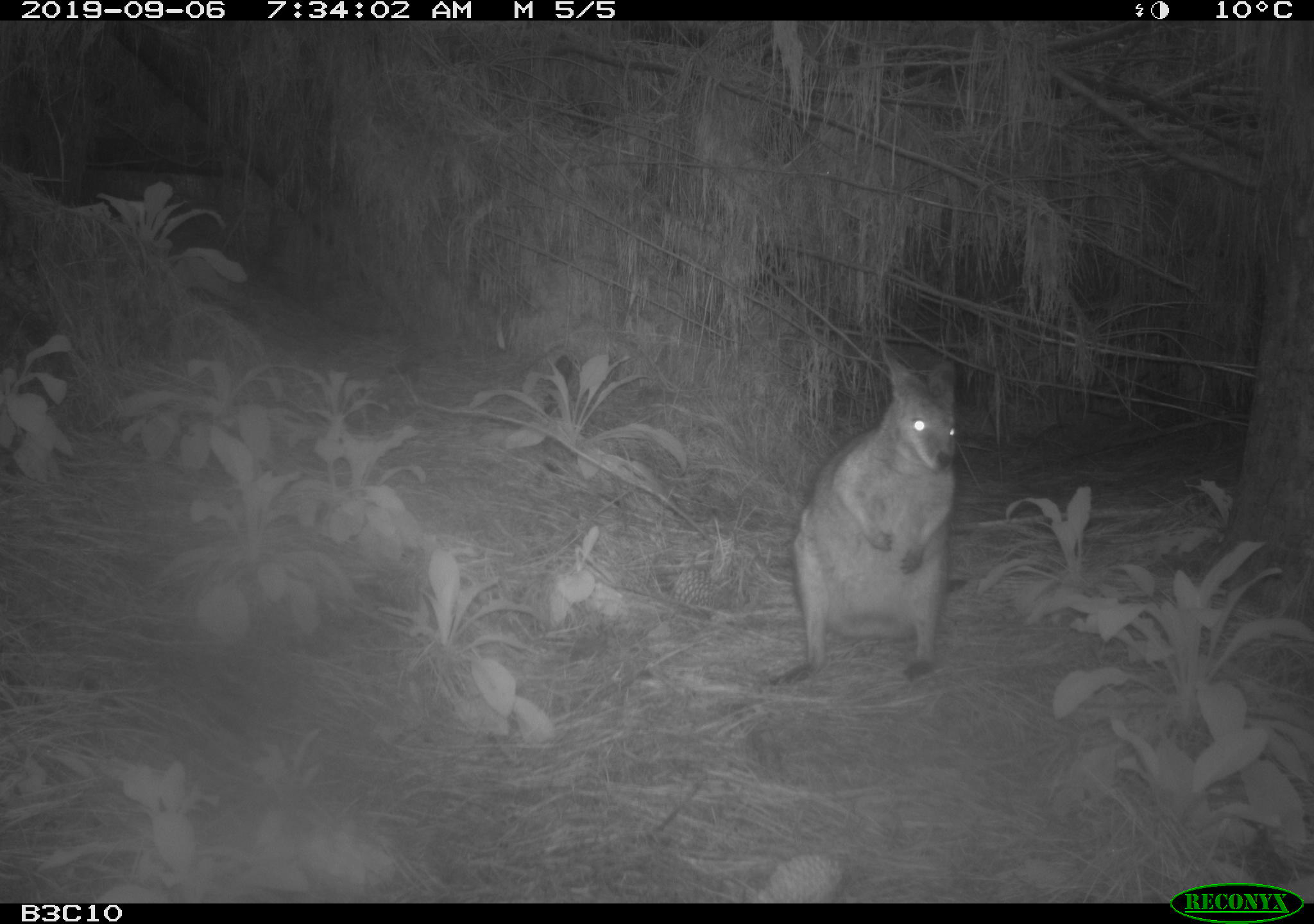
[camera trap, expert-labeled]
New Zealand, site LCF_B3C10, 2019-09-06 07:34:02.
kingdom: Animalia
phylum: Chordata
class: Mammalia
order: Diprotodontia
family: Macropodidae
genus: Notamacropus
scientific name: Notamacropus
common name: wallaby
Wallaby (Notamacropus).